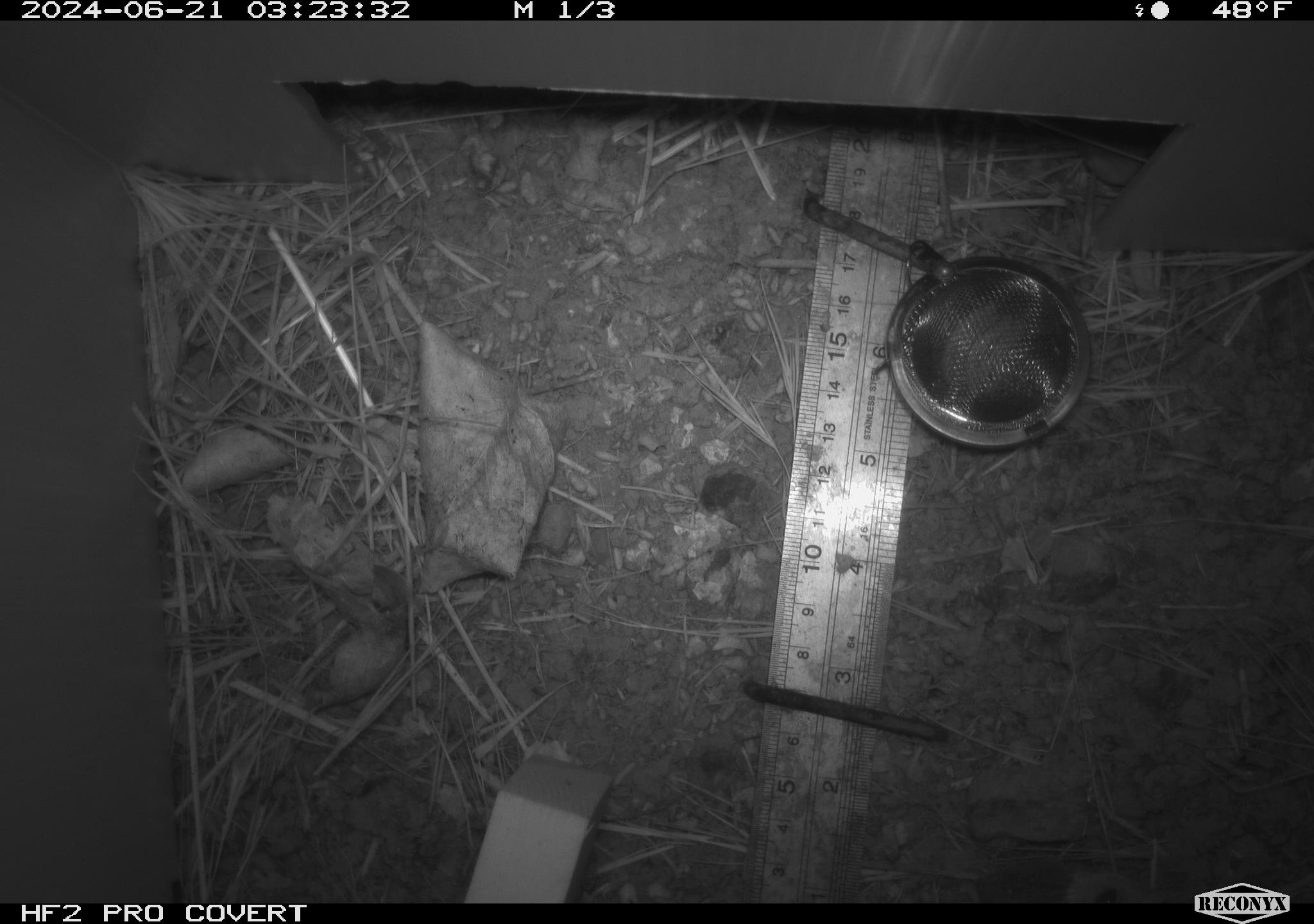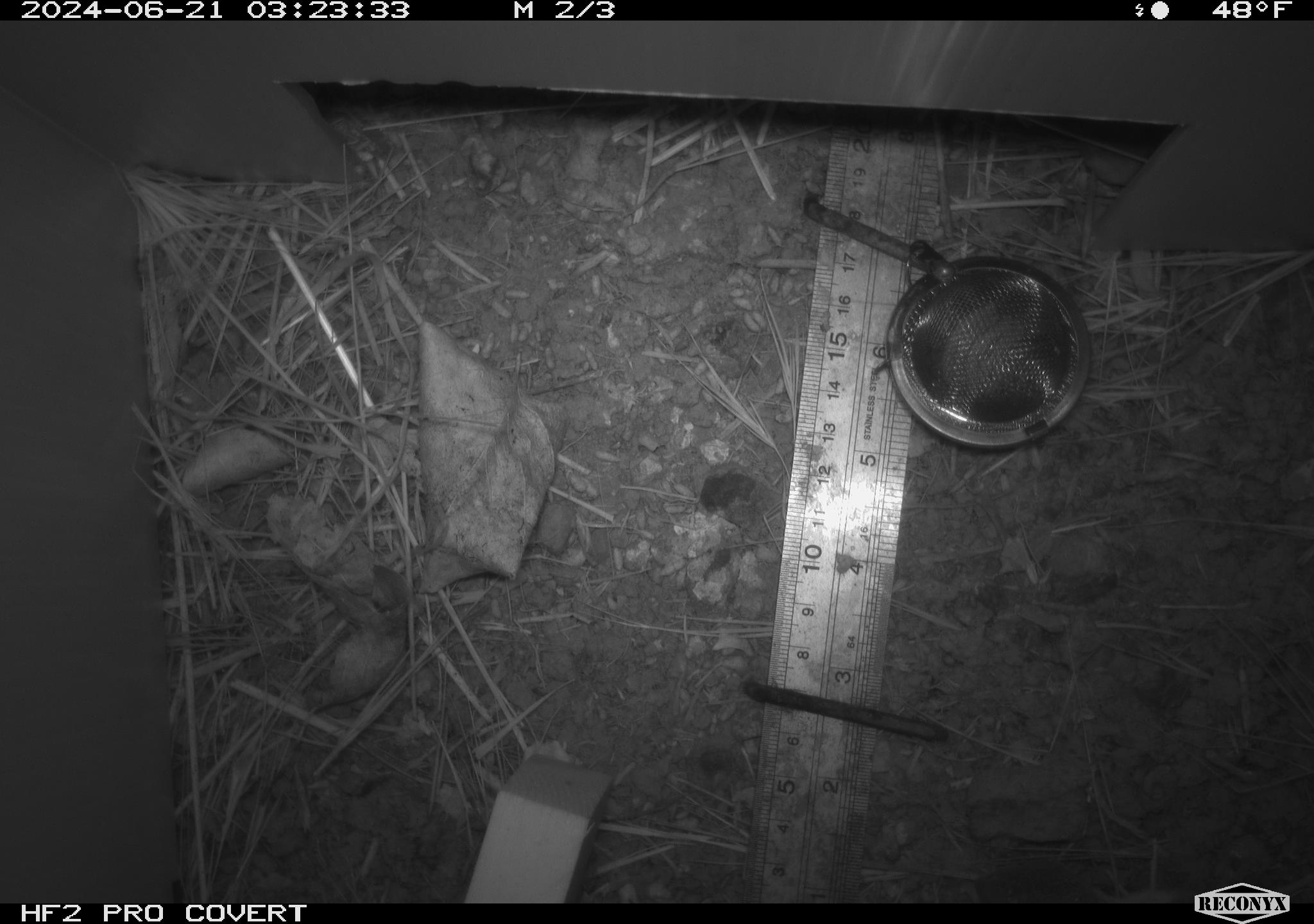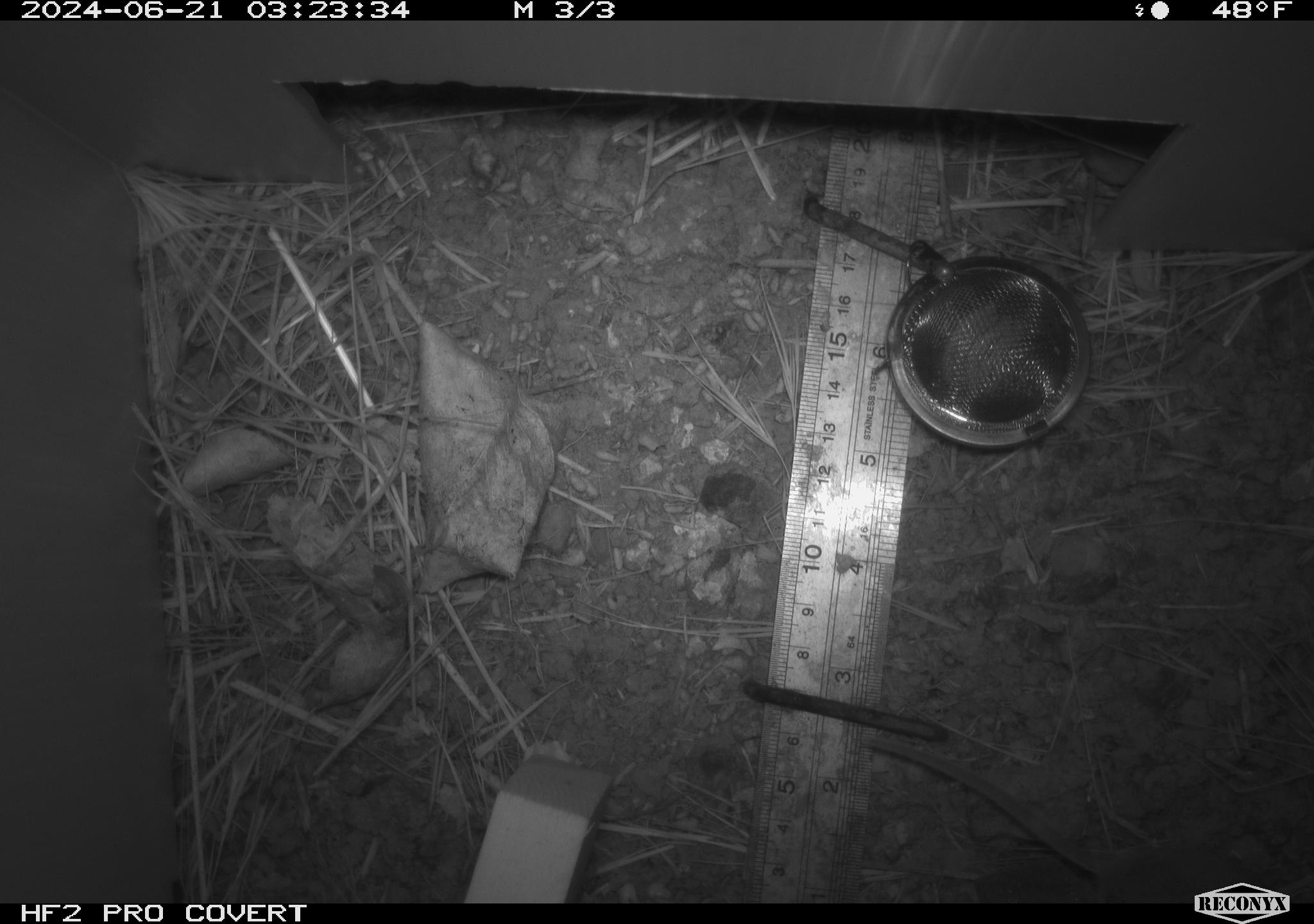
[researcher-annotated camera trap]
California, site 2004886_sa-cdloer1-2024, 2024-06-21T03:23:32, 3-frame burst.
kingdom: Animalia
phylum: Chordata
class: Mammalia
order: Rodentia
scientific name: Rodentia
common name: mouse species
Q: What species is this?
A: Mouse species (Rodentia).